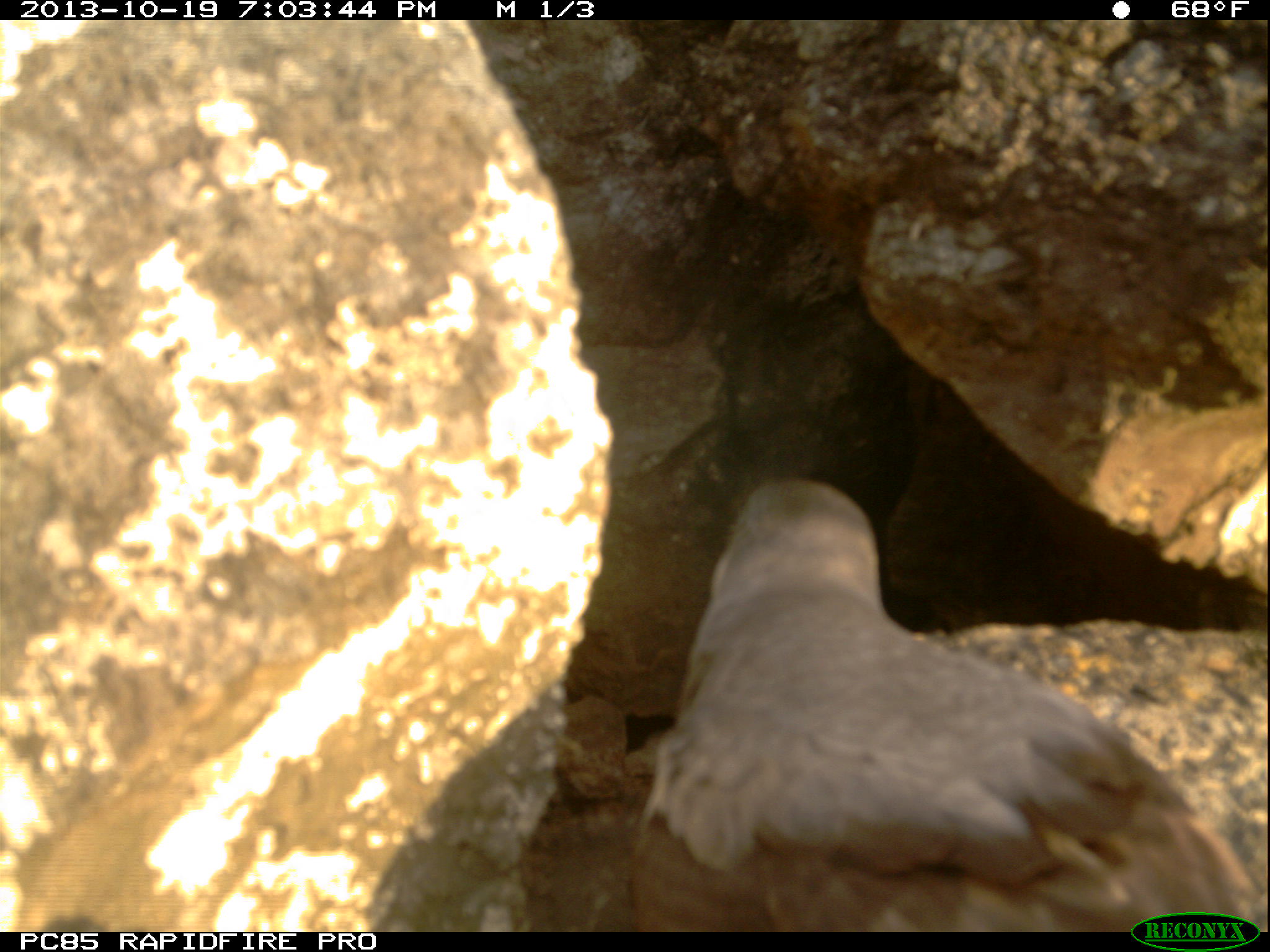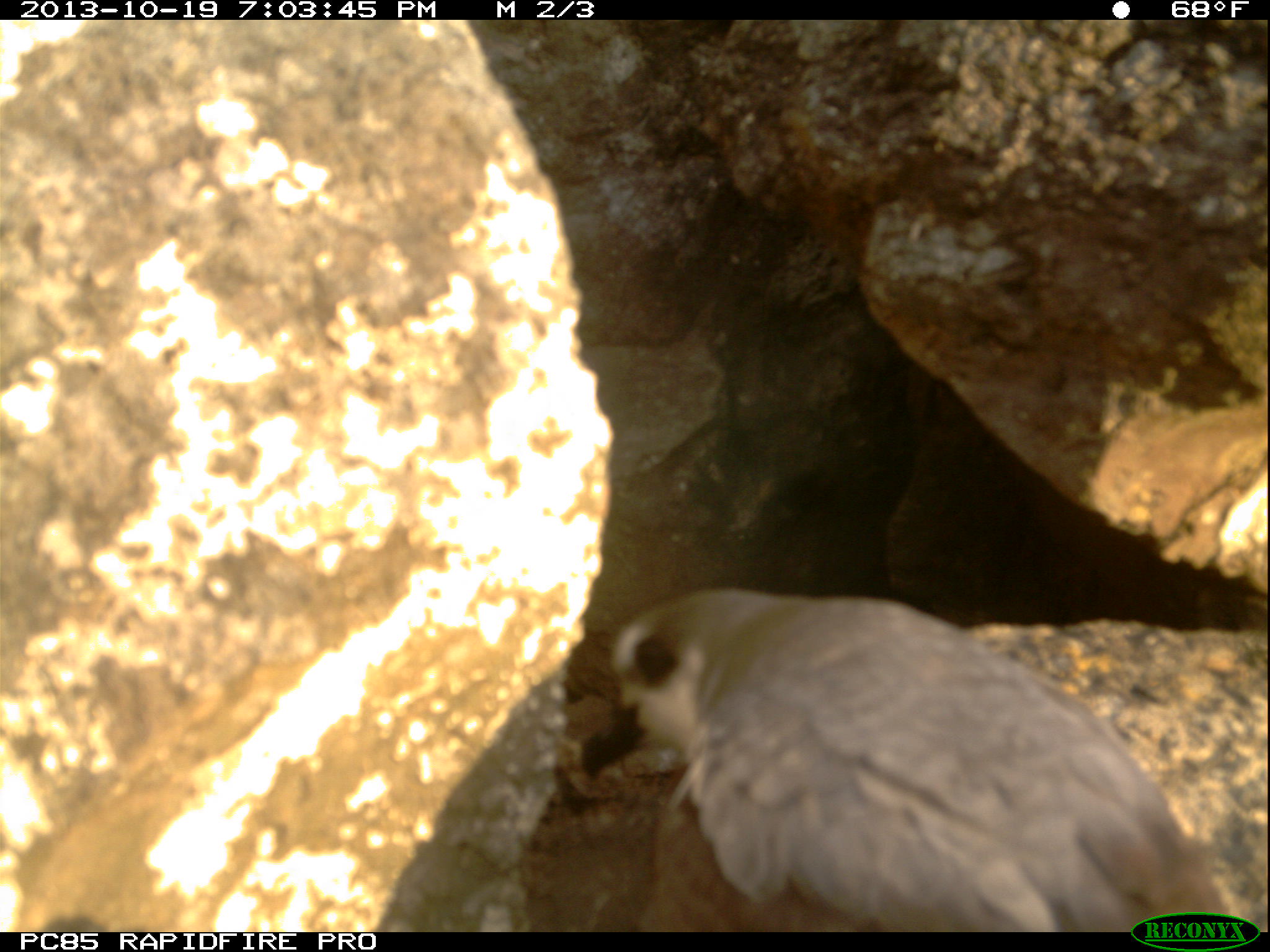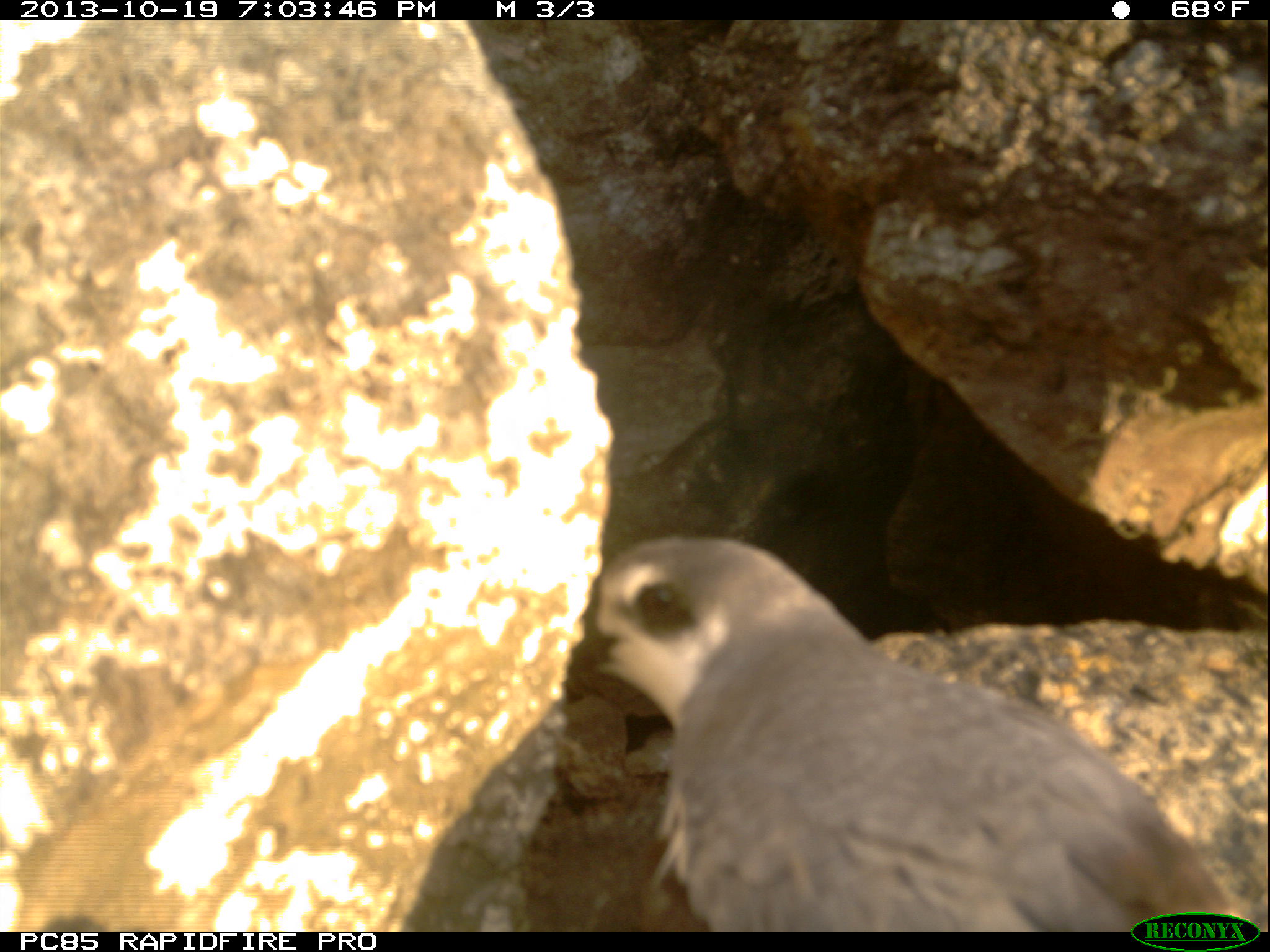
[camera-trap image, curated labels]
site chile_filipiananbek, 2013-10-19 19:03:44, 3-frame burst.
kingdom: Animalia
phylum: Chordata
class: Aves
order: Procellariiformes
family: Procellariidae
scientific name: Procellariidae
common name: petrel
Petrel (Procellariidae).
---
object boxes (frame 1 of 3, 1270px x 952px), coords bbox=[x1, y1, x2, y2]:
petrel: bbox=[615, 479, 1267, 932]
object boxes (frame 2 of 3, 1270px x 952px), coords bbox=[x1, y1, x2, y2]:
petrel: bbox=[578, 583, 1264, 932]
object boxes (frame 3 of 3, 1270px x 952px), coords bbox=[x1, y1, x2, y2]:
petrel: bbox=[556, 536, 1248, 930]